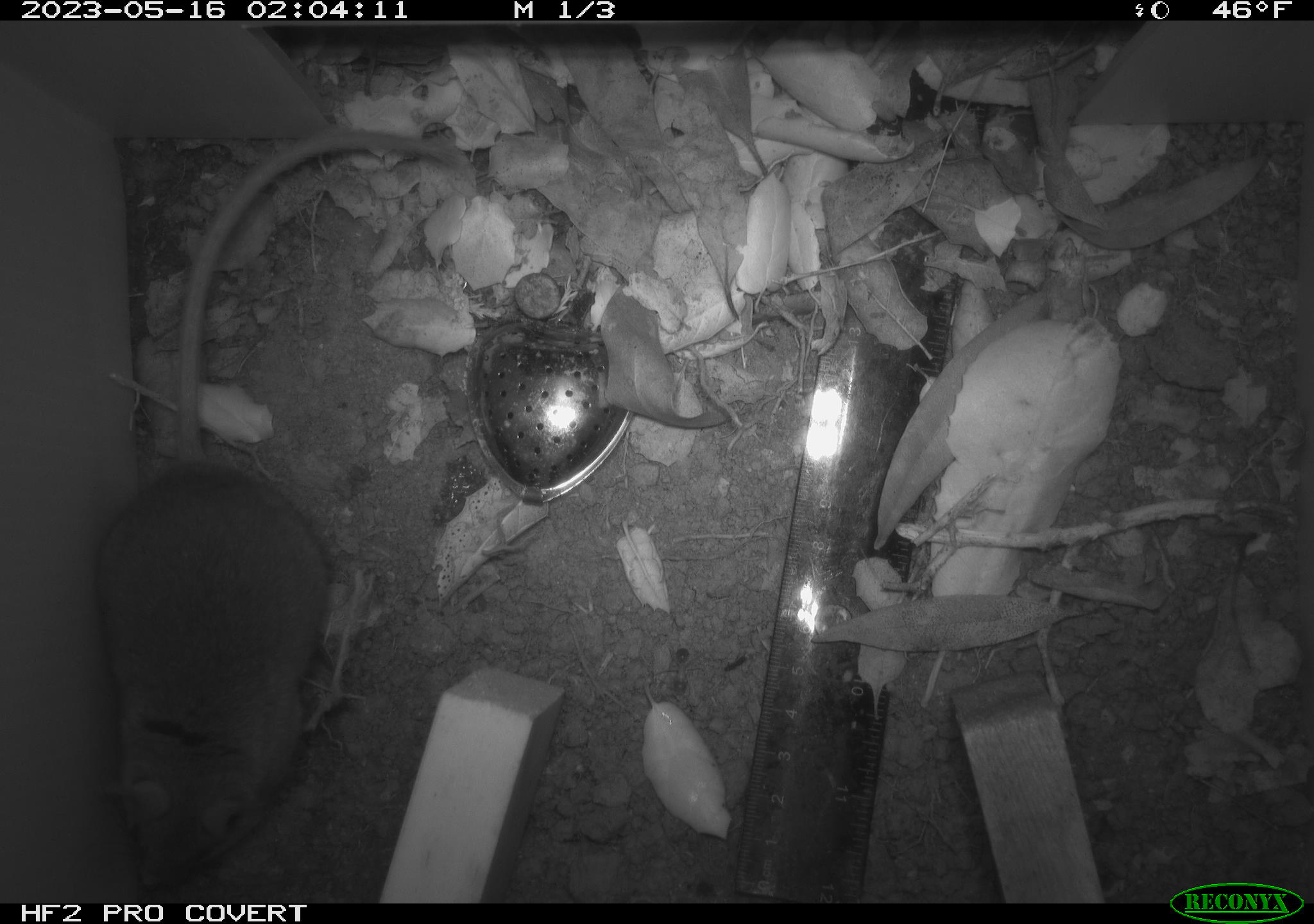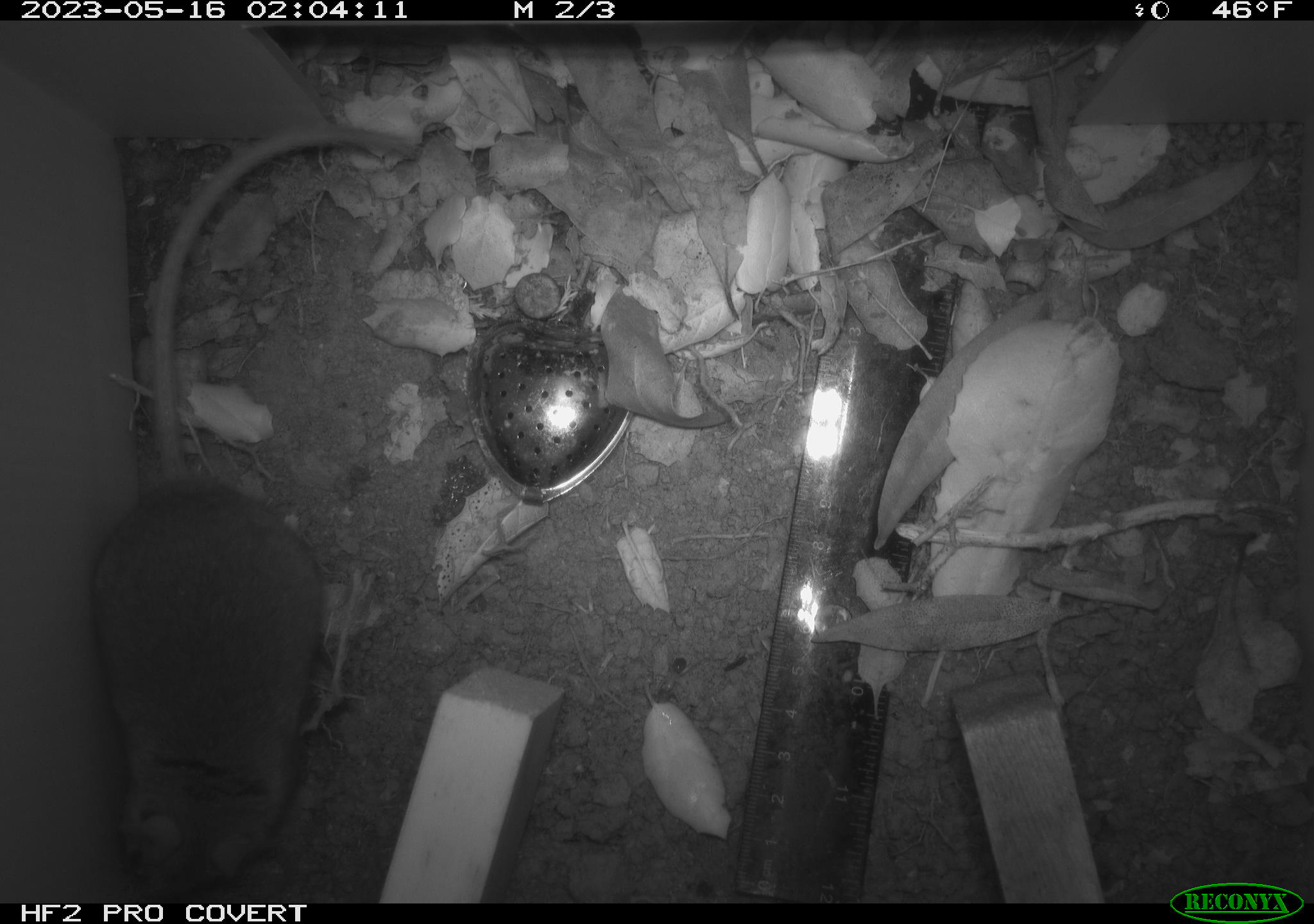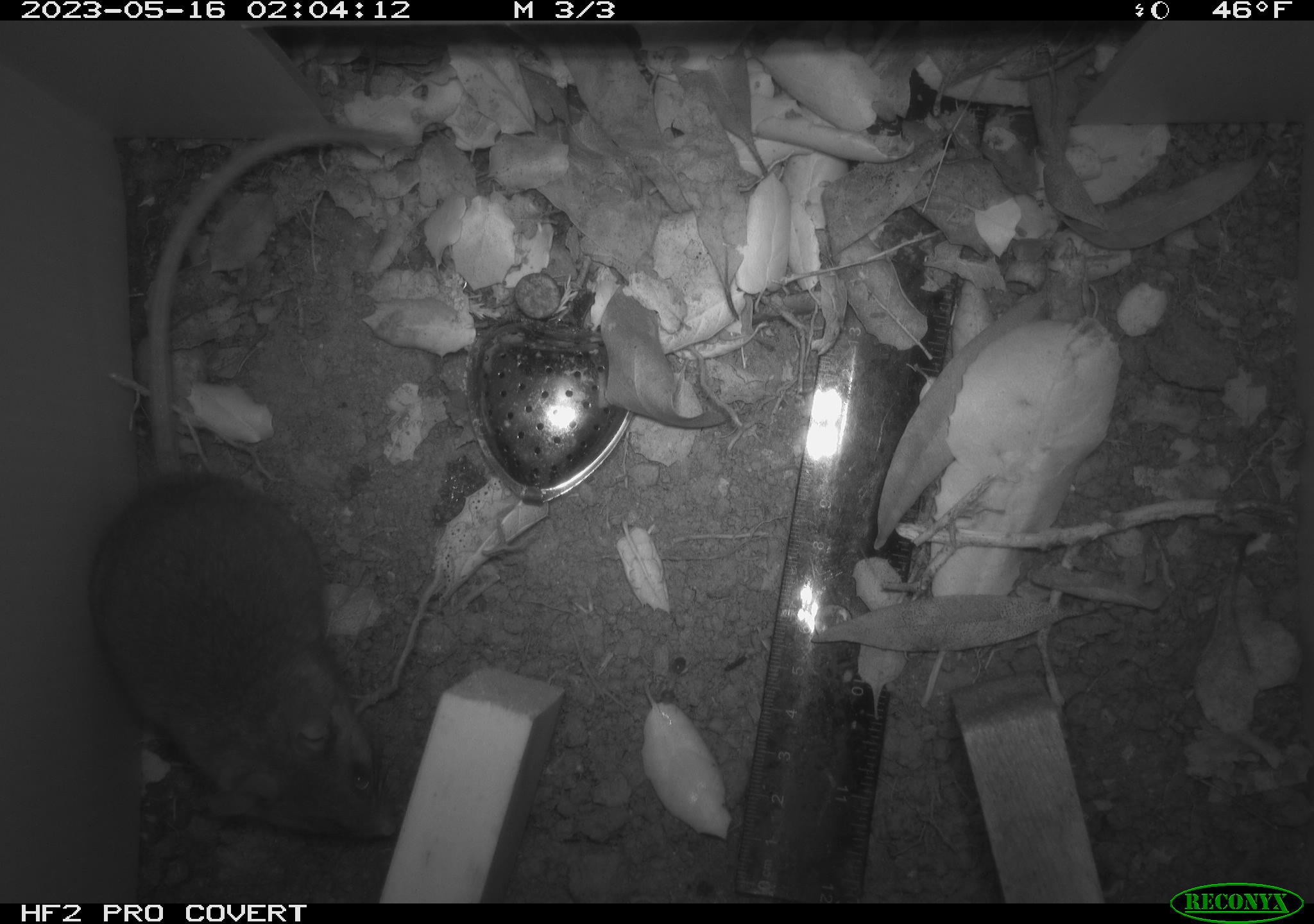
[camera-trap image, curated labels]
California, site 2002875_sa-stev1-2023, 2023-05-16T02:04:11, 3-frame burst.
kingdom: Animalia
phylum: Chordata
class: Mammalia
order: Rodentia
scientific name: Rodentia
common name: mouse species